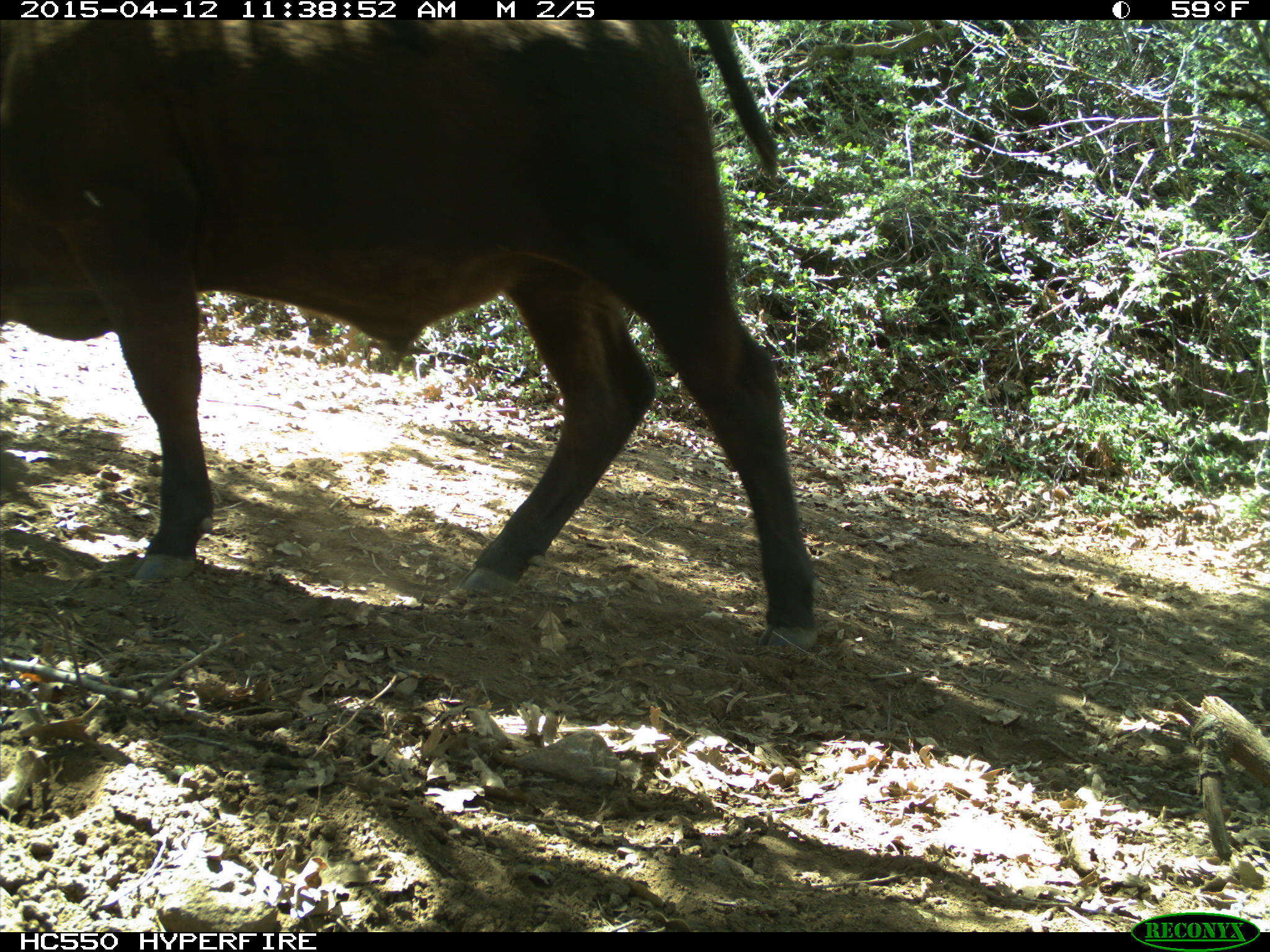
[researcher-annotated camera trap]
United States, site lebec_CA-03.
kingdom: Animalia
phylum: Chordata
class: Mammalia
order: Artiodactyla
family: Bovidae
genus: Bos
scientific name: Bos taurus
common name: domestic cow